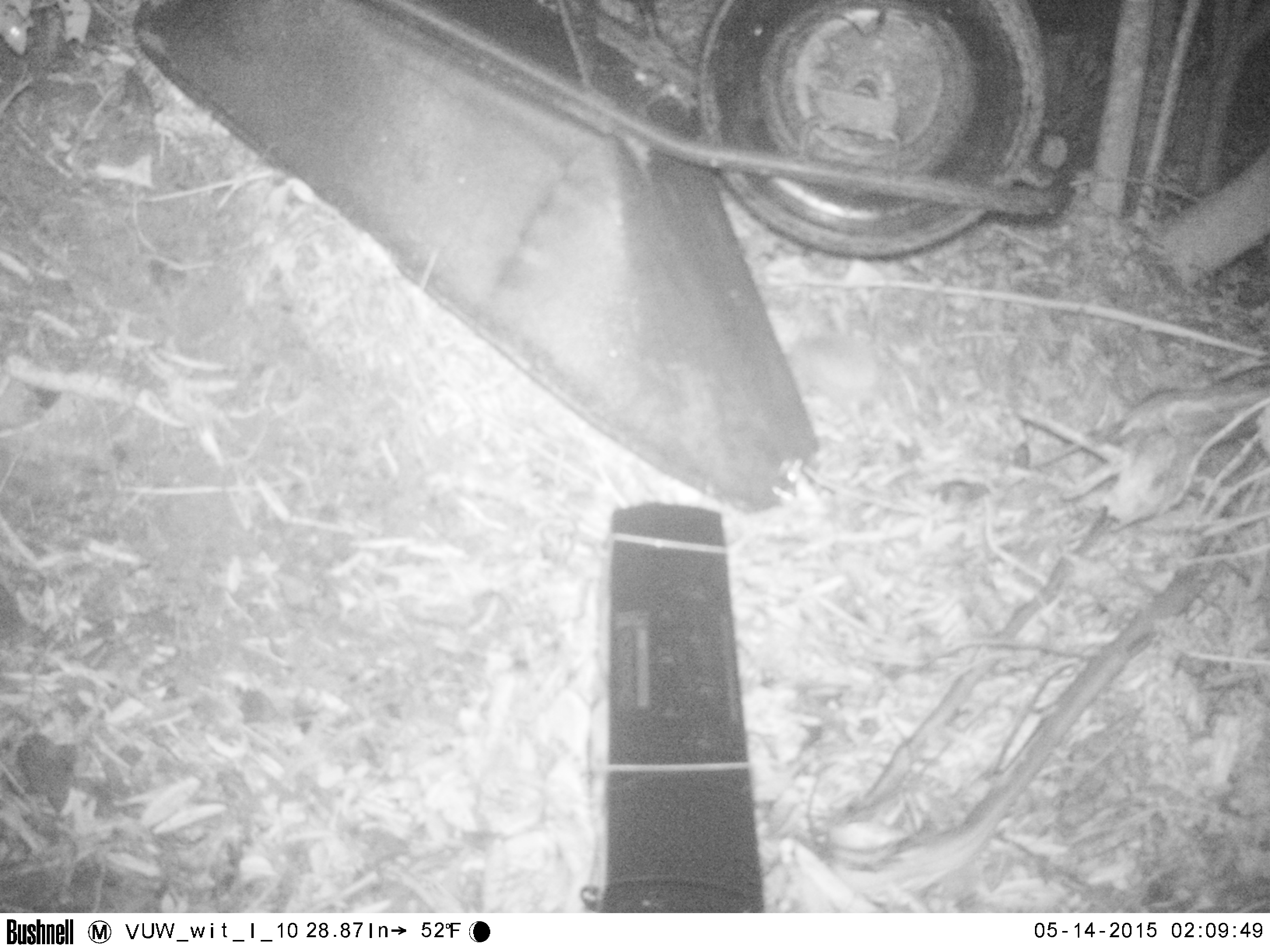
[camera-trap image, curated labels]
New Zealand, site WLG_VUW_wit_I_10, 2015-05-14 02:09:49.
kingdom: Animalia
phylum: Chordata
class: Mammalia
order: Eulipotyphla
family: Erinaceidae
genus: Erinaceus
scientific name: Erinaceus europaeus europaeus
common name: european hedgehog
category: hedgehog